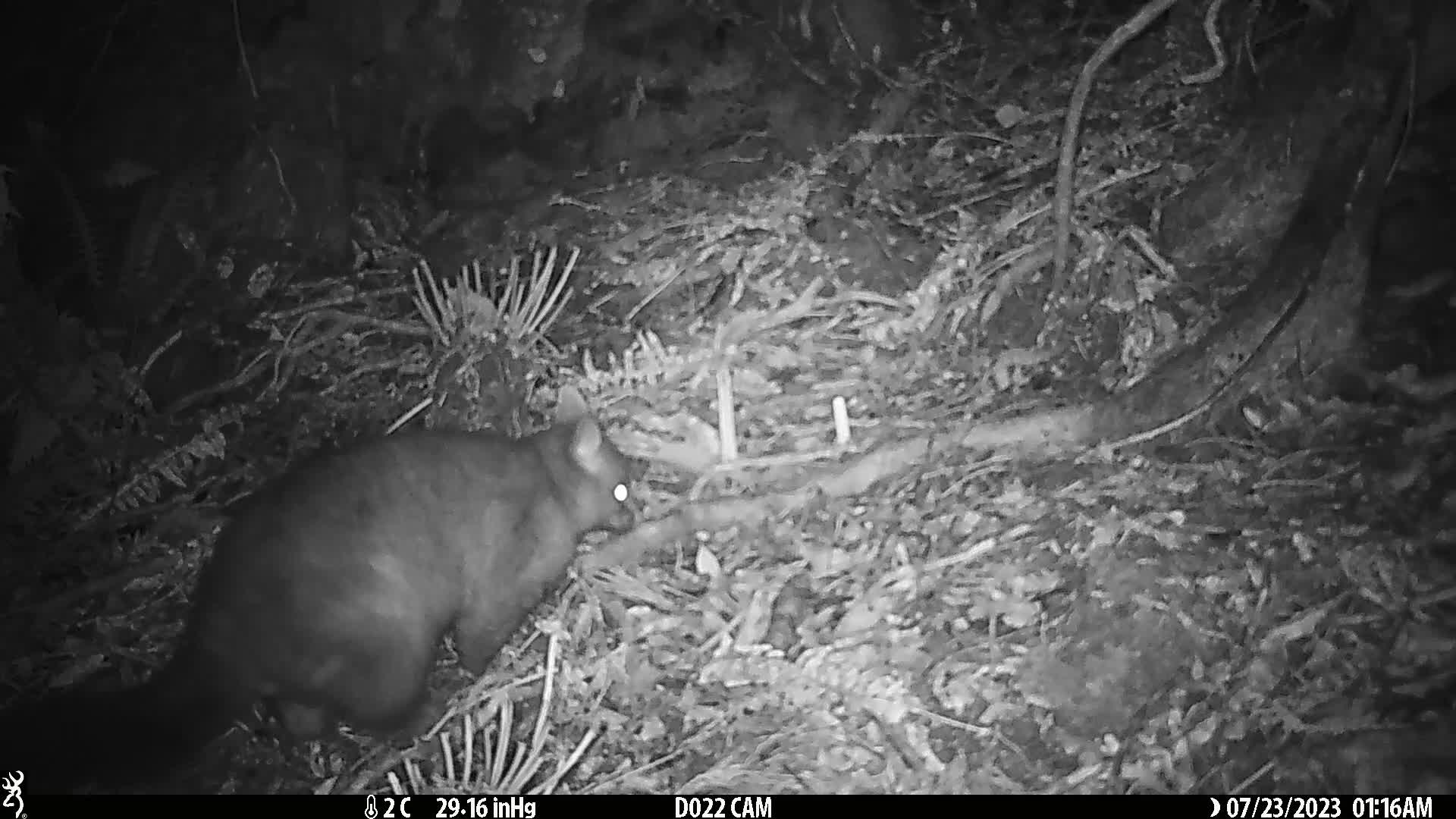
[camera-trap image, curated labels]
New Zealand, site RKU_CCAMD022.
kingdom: Animalia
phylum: Chordata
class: Mammalia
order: Diprotodontia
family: Phalangeridae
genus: Trichosurus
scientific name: Trichosurus vulpecula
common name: common brushtail possum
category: possum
Possum (common brushtail possum) (Trichosurus vulpecula).